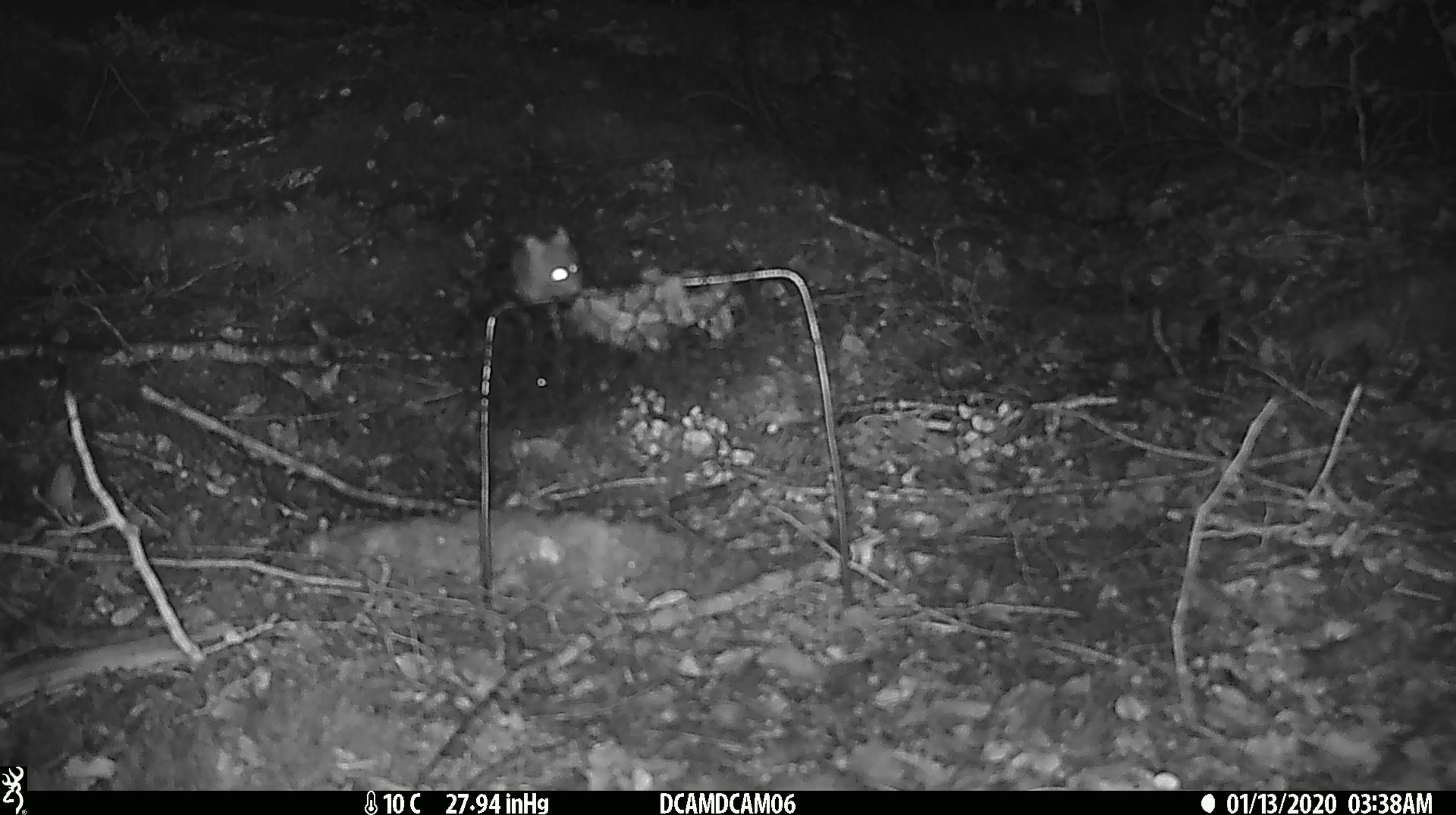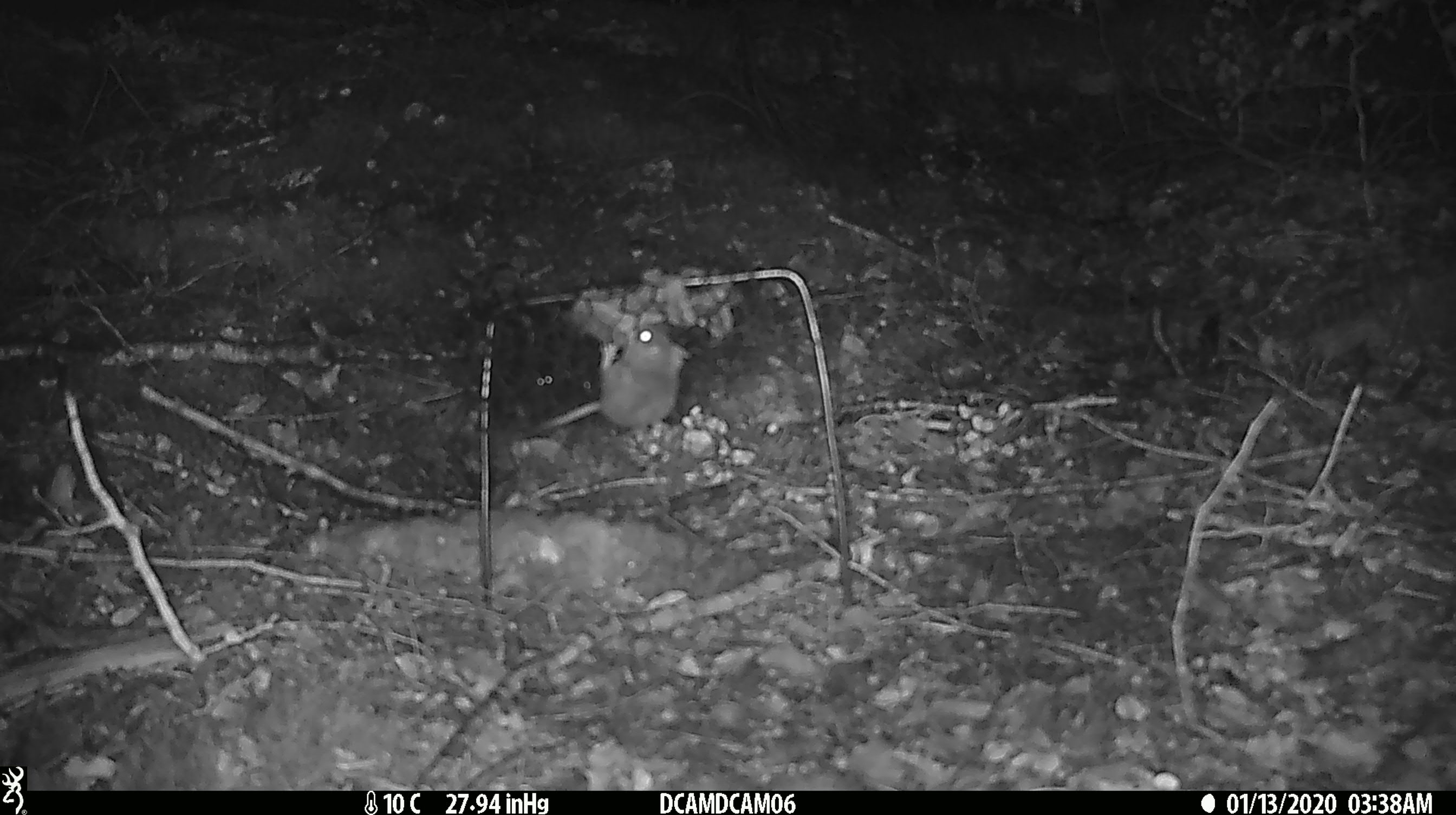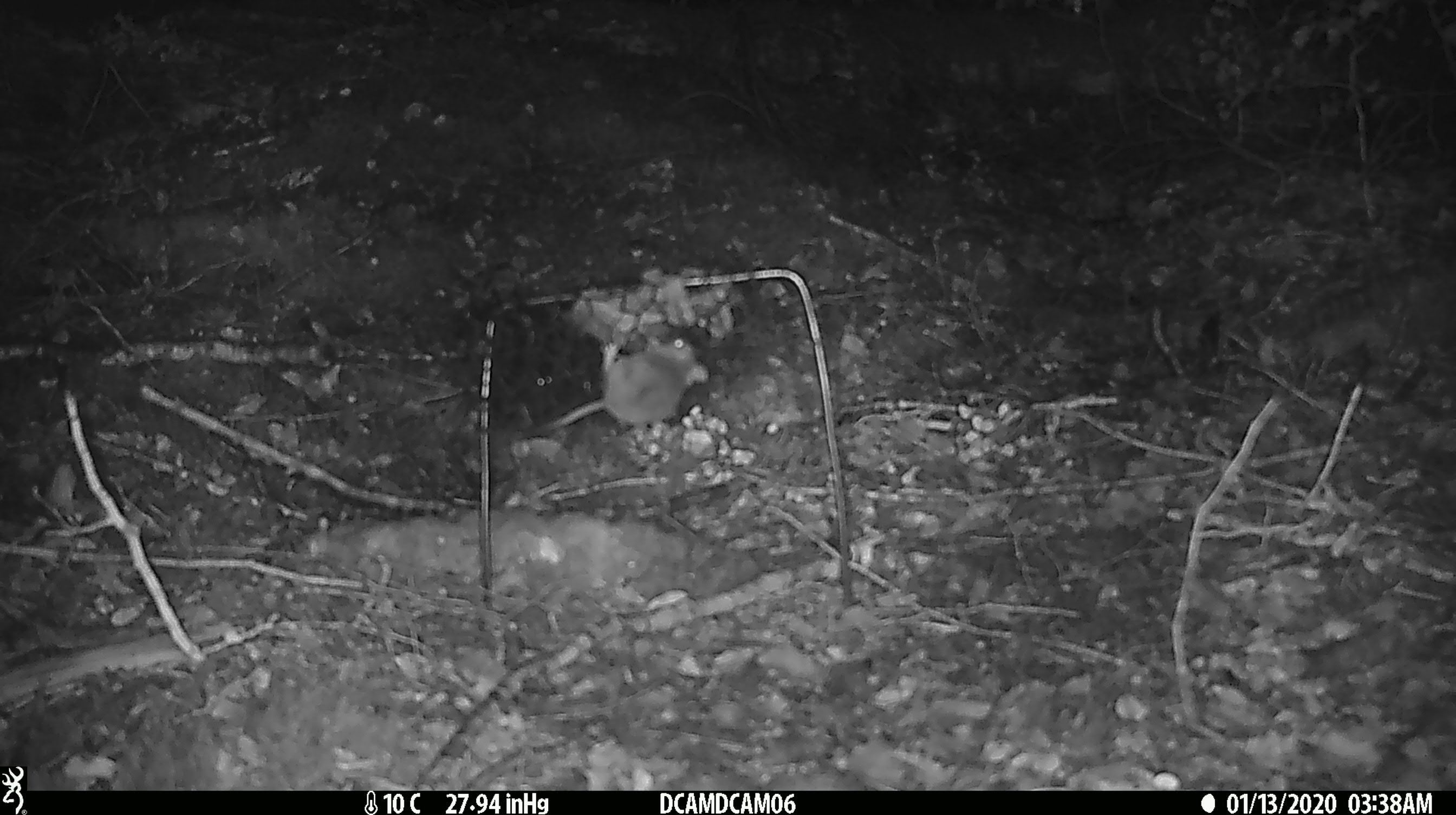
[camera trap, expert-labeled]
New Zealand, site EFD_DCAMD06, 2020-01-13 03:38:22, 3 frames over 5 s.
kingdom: Animalia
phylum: Chordata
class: Mammalia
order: Rodentia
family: Muridae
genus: Mus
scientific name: Mus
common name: mouse